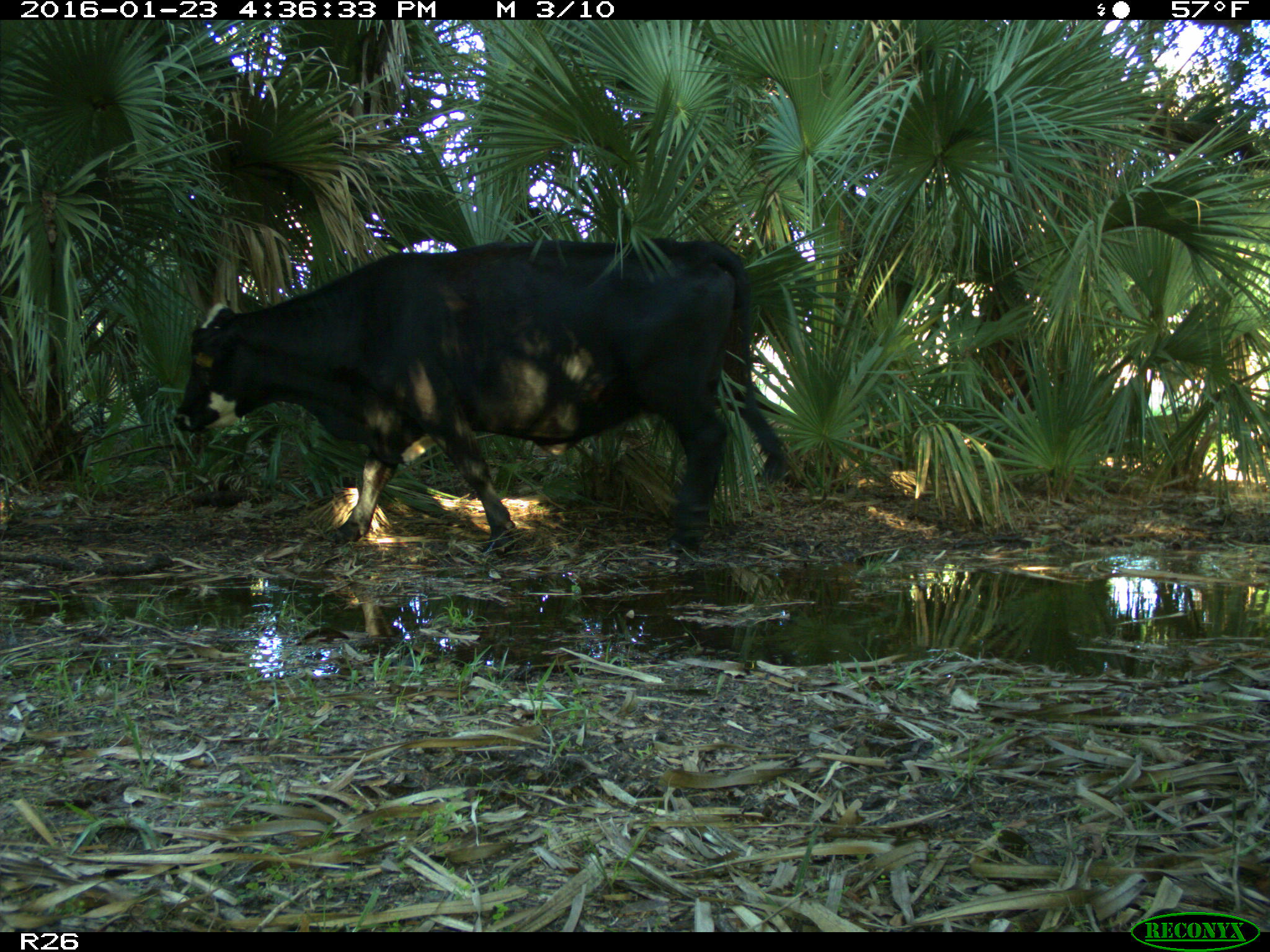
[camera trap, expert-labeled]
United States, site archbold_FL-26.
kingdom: Animalia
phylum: Chordata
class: Mammalia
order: Artiodactyla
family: Bovidae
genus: Bos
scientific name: Bos taurus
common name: domestic cow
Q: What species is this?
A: Bos taurus (domestic cow).